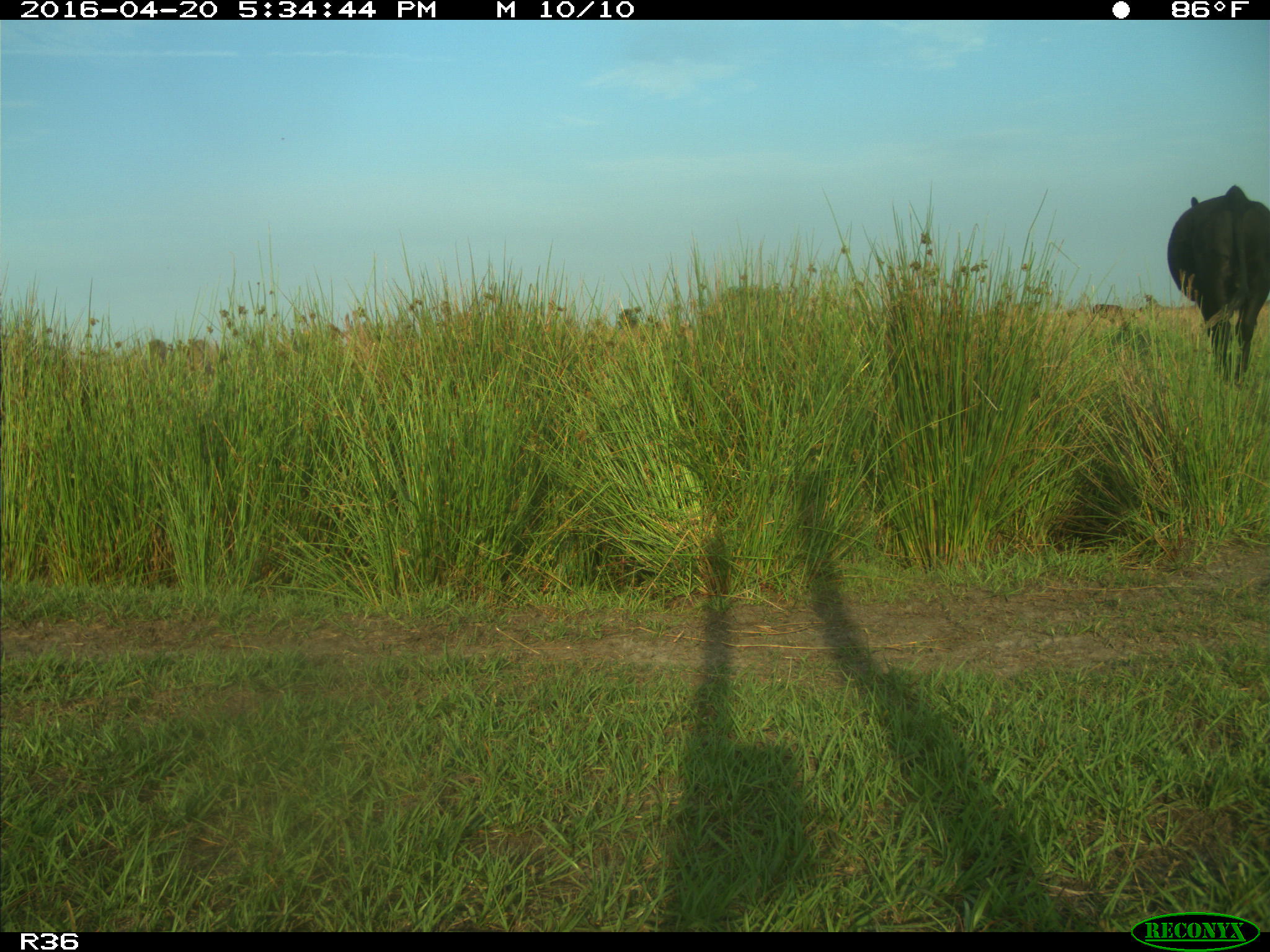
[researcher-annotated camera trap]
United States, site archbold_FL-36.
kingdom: Animalia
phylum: Chordata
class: Mammalia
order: Artiodactyla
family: Bovidae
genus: Bos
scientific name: Bos taurus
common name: domestic cow